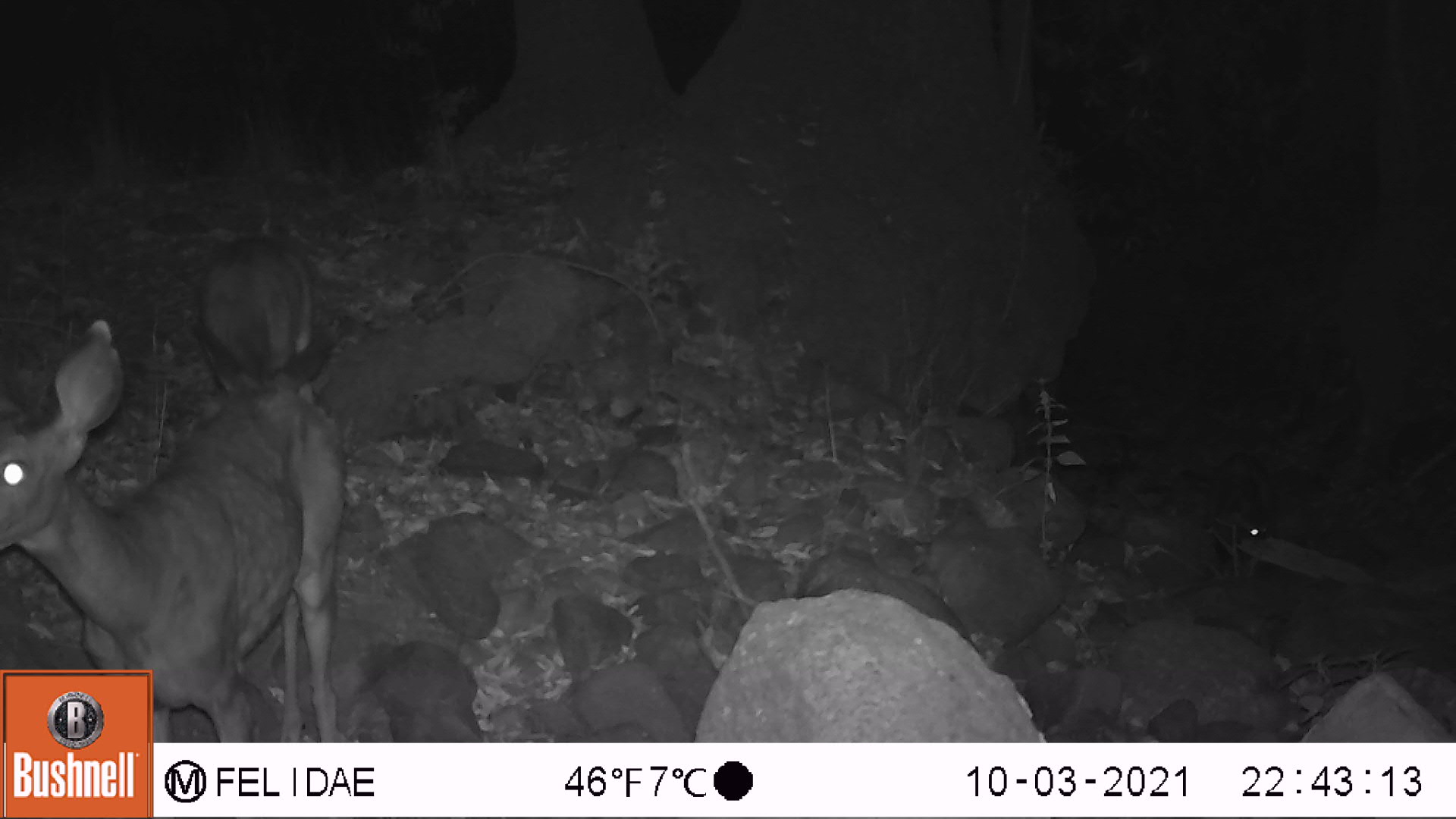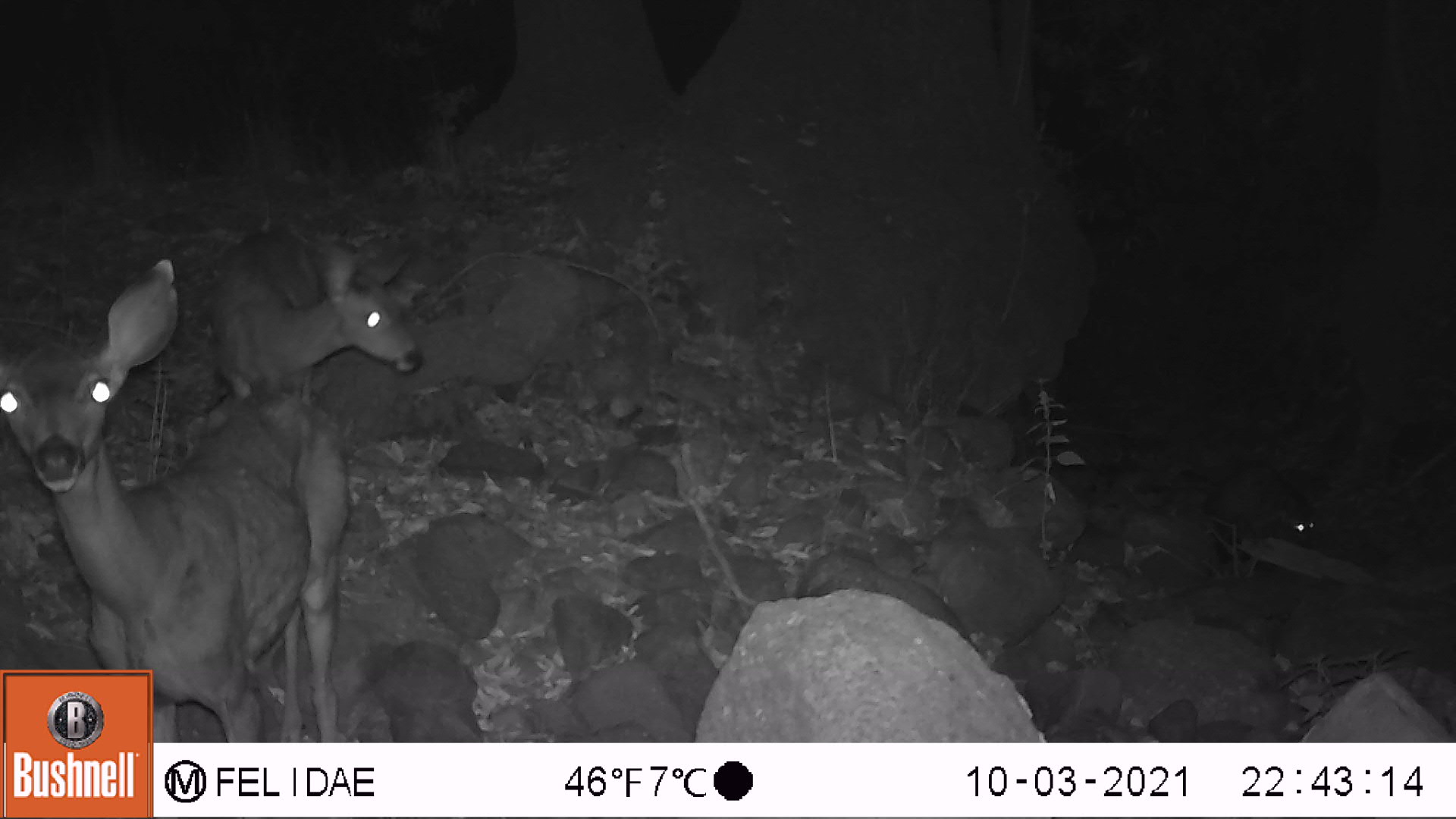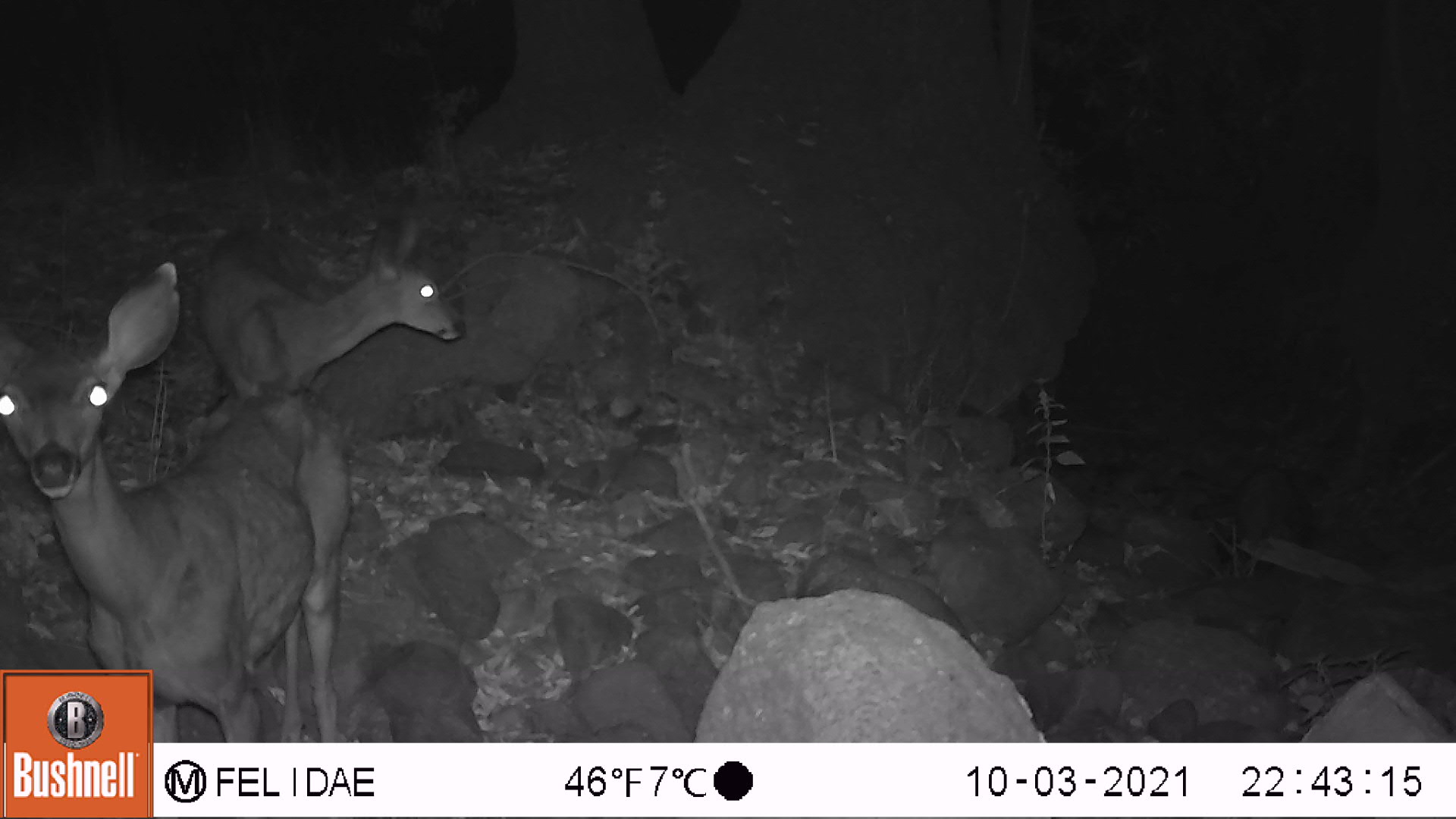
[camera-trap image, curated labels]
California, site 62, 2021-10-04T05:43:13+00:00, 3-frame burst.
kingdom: Animalia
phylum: Chordata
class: Mammalia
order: Artiodactyla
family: Cervidae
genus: Odocoileus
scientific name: Odocoileus hemionus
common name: mule deer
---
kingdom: Animalia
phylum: Chordata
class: Mammalia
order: Carnivora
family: Procyonidae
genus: Procyon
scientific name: Procyon lotor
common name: raccoon